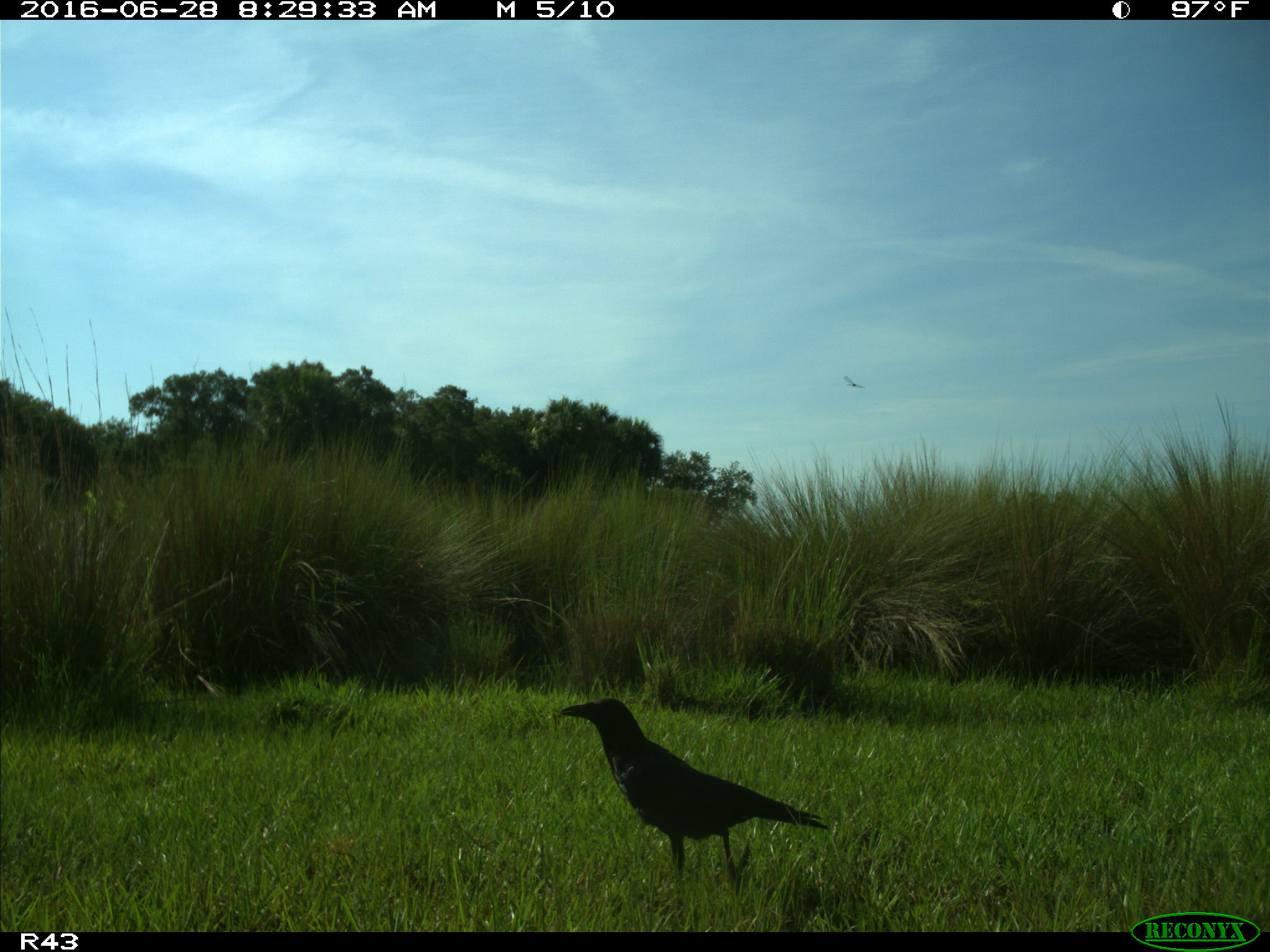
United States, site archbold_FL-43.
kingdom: Animalia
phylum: Chordata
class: Aves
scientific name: Aves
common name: birds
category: unidentified bird